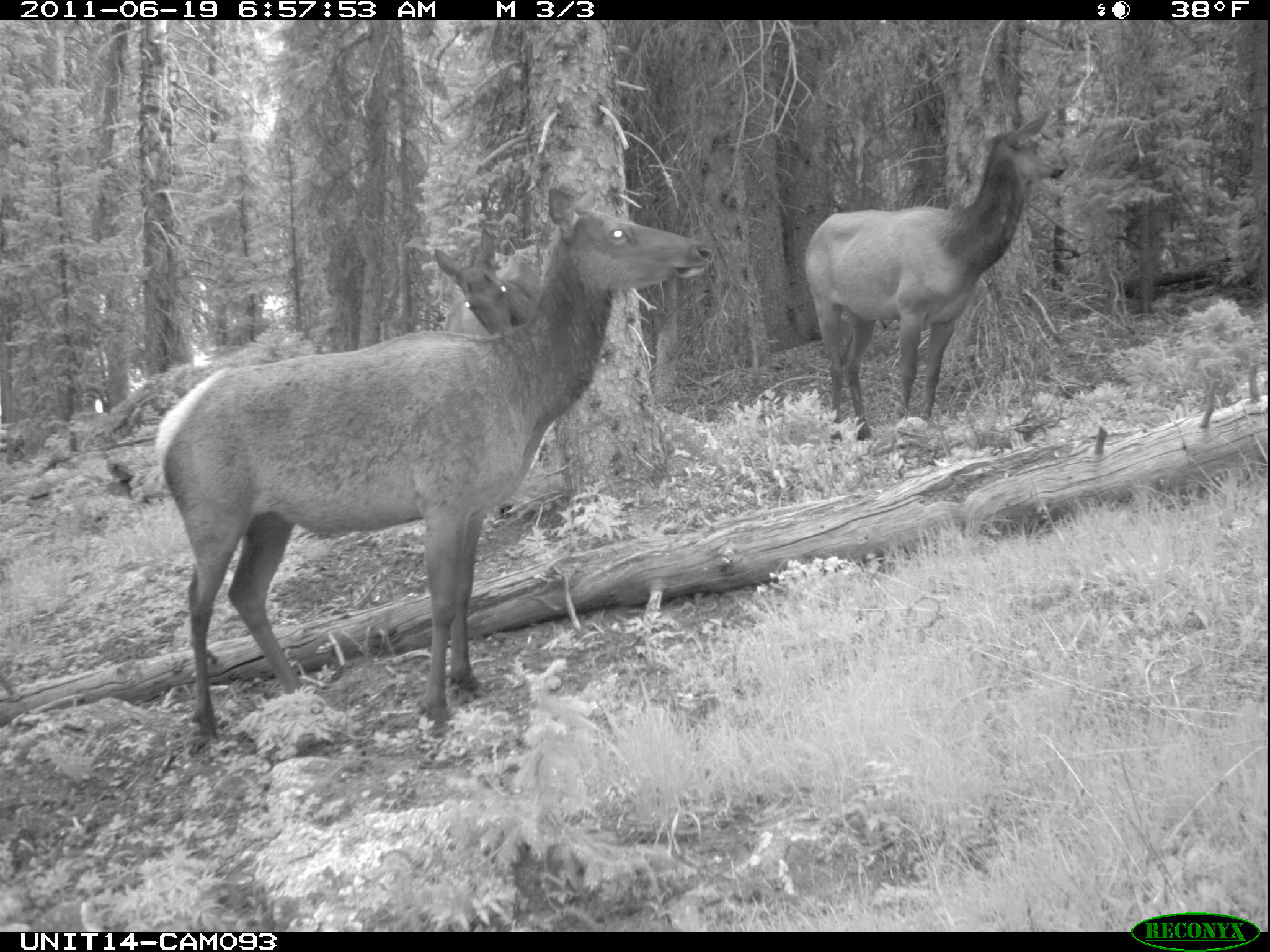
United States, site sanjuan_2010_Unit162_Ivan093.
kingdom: Animalia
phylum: Chordata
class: Mammalia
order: Artiodactyla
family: Cervidae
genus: Cervus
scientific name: Cervus elaphus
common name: red deer